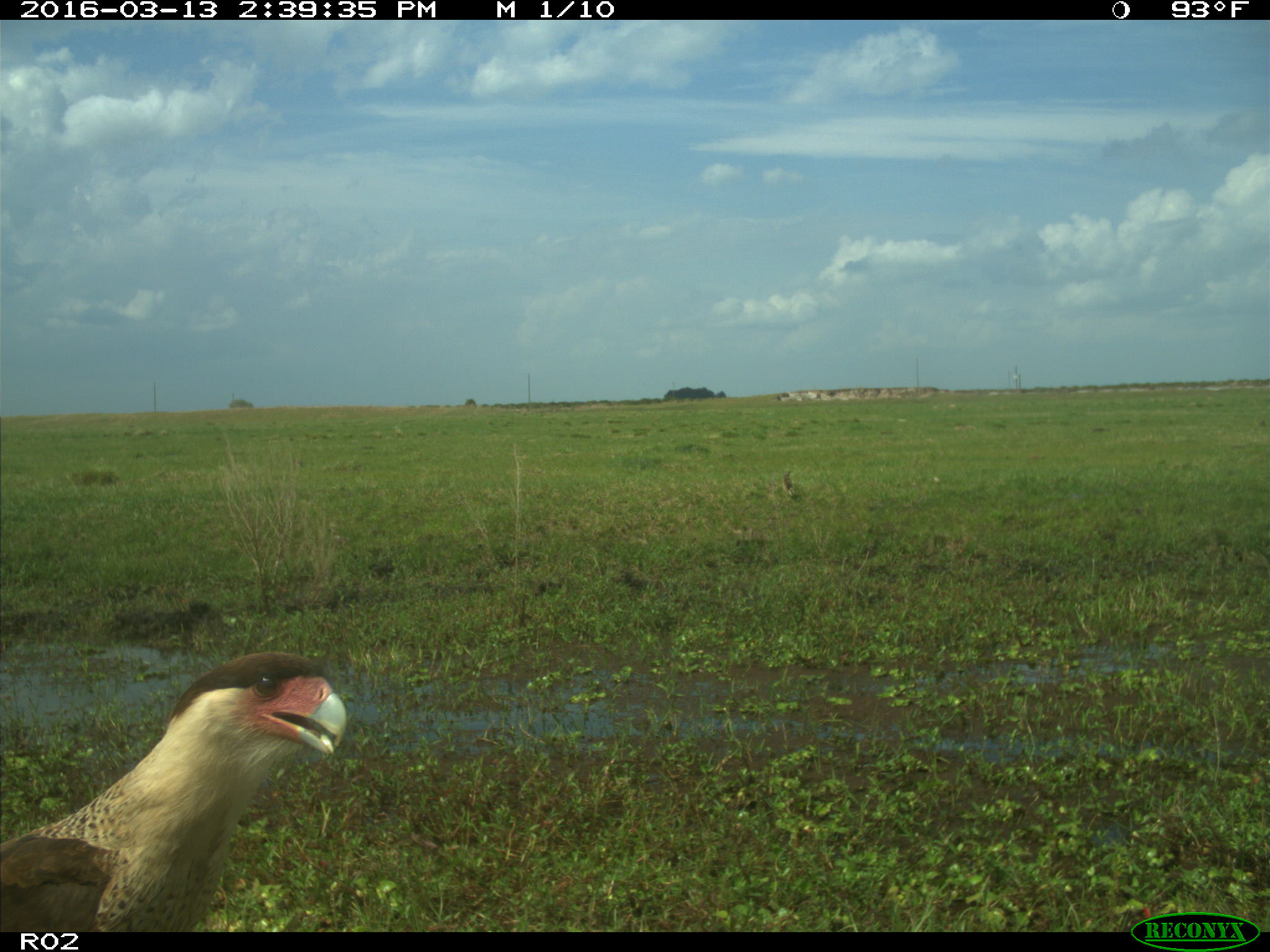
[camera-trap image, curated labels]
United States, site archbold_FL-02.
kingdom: Animalia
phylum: Chordata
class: Aves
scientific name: Aves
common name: birds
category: unidentified bird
Unidentified bird (birds) (Aves).